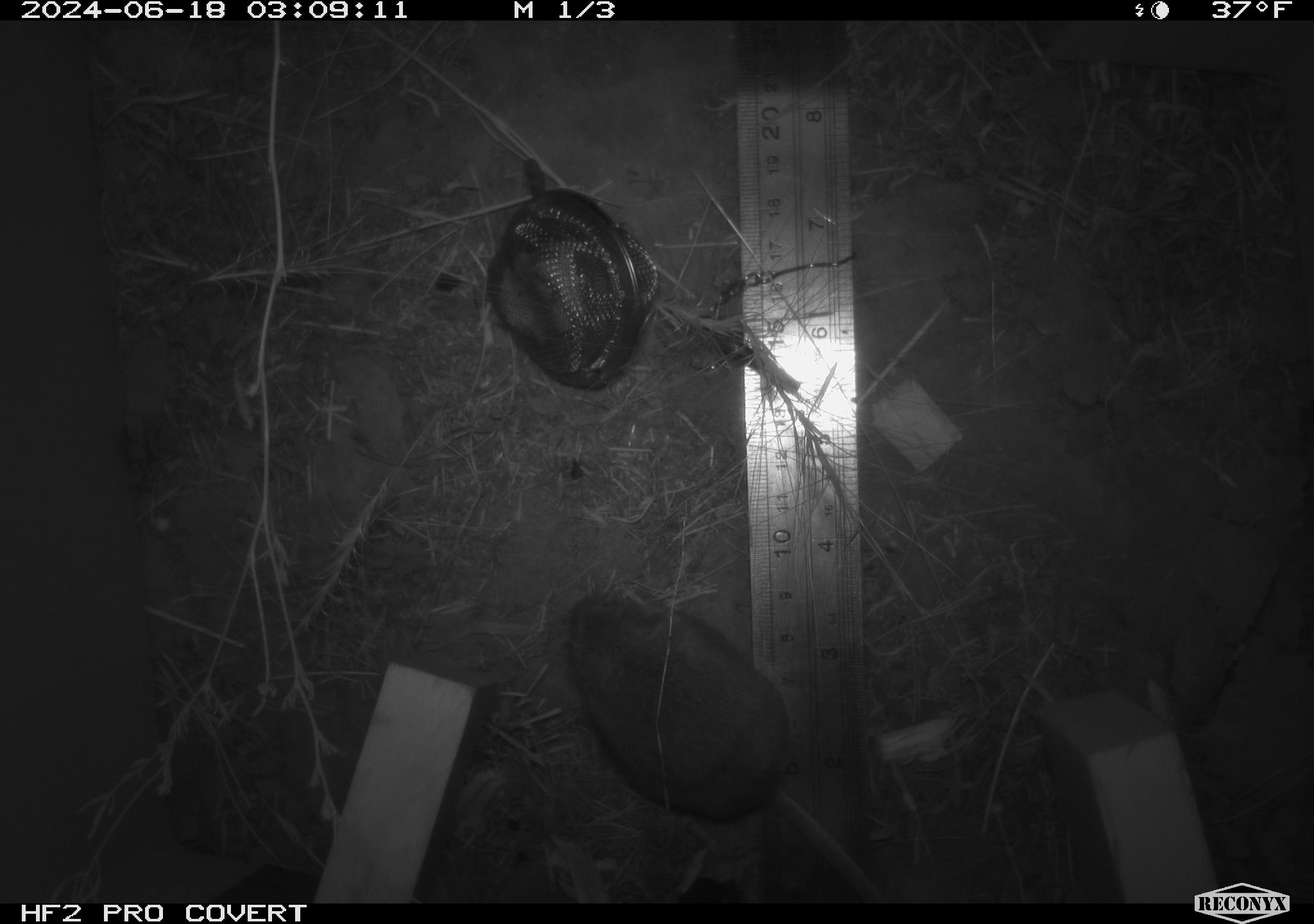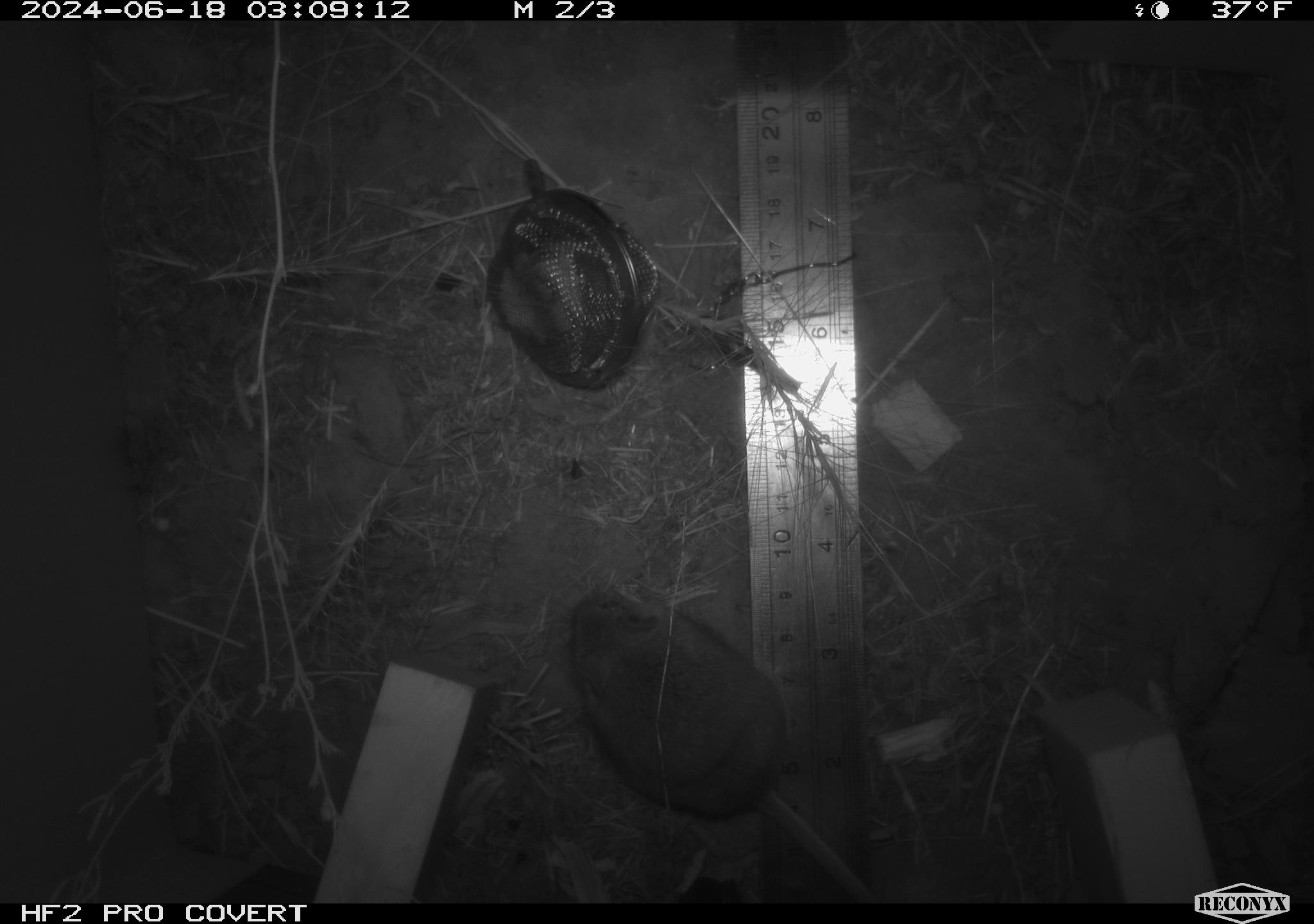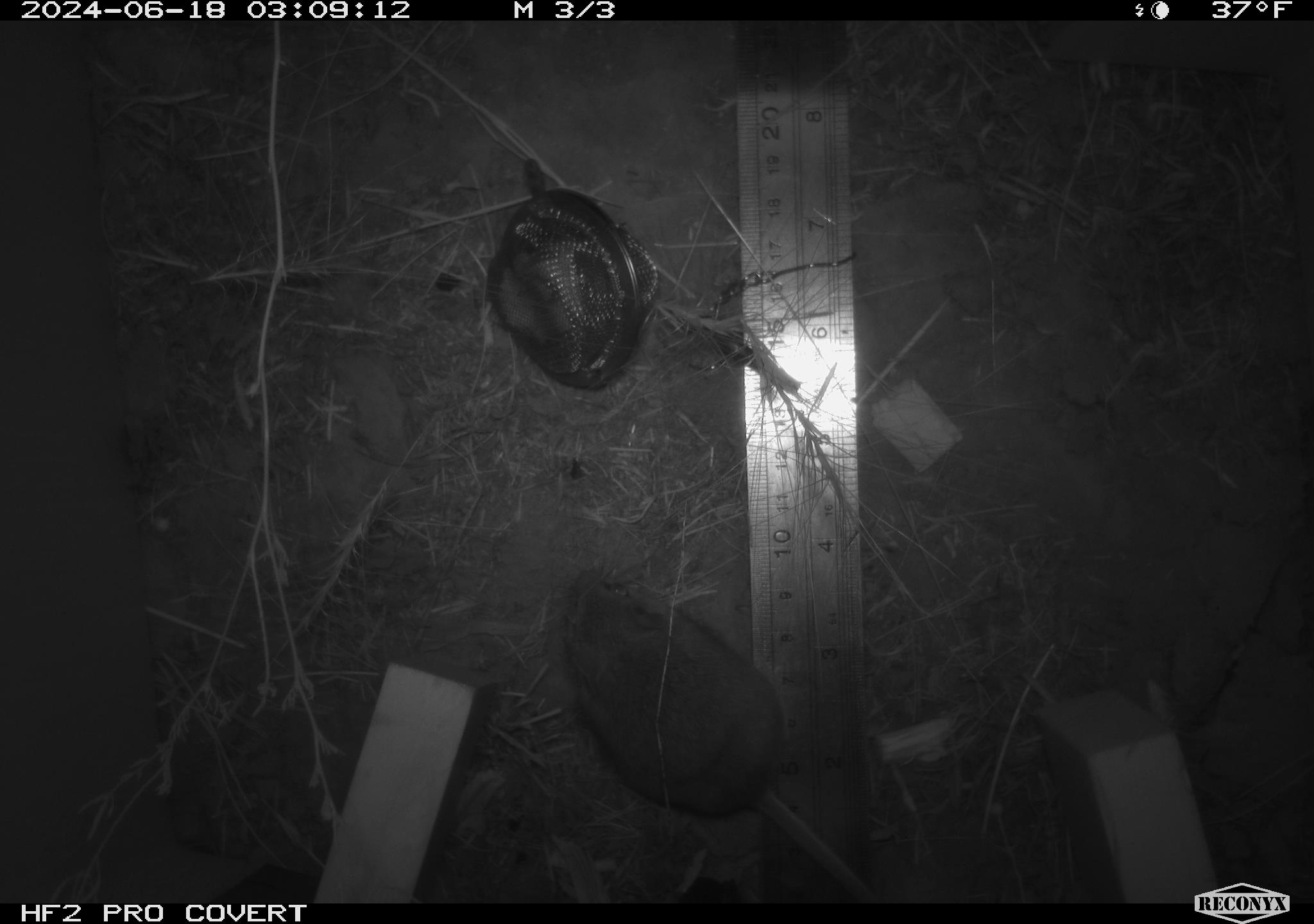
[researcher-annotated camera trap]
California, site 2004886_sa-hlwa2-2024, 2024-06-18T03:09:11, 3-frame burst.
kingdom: Animalia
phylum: Chordata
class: Mammalia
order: Rodentia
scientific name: Rodentia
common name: mouse species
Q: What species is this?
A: Mouse species (Rodentia).